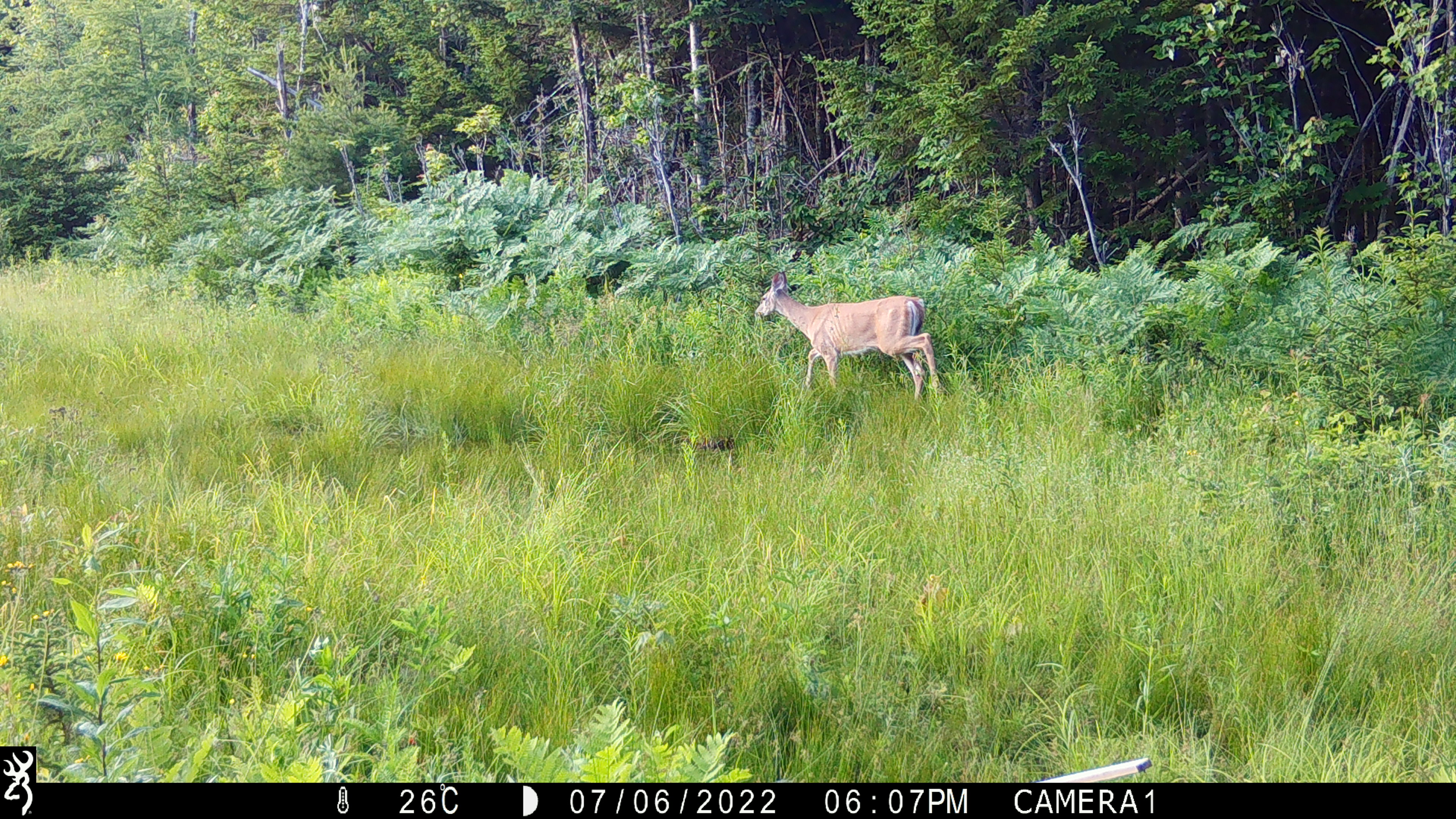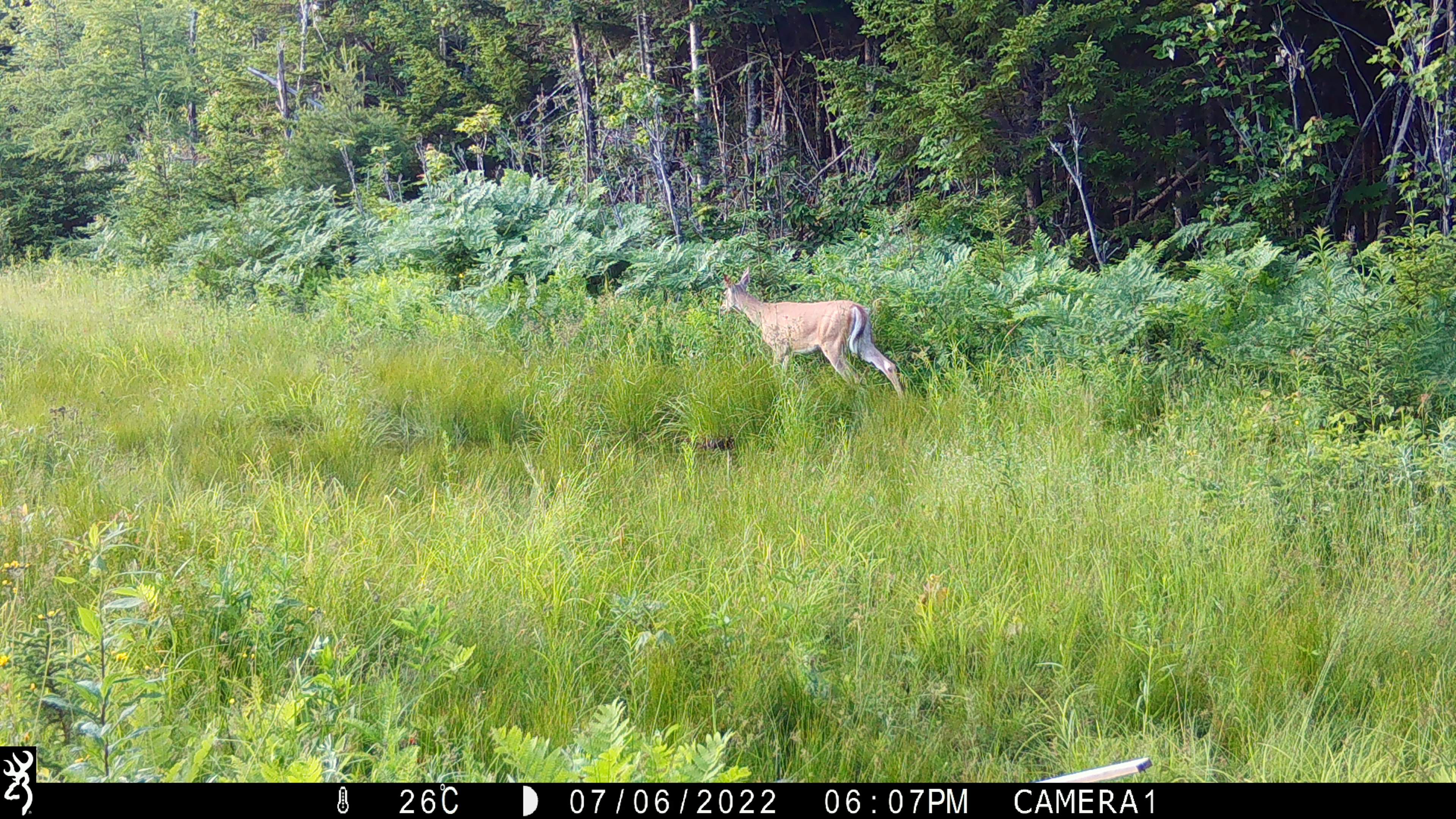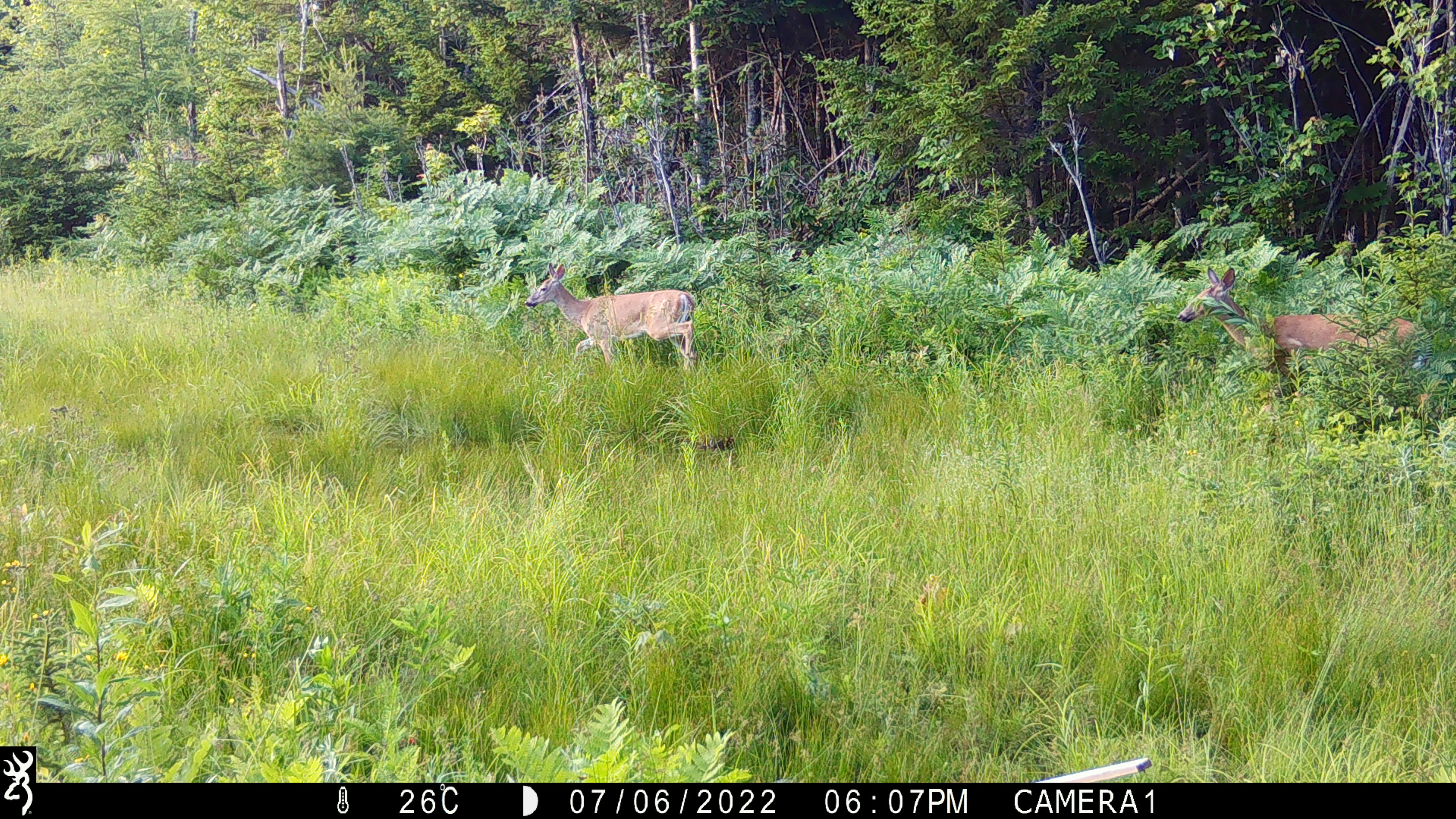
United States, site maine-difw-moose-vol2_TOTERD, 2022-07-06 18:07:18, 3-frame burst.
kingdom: Animalia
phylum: Chordata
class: Mammalia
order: Artiodactyla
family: Cervidae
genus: Odocoileus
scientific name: Odocoileus virginianus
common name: white-tailed deer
White-tailed deer (Odocoileus virginianus).